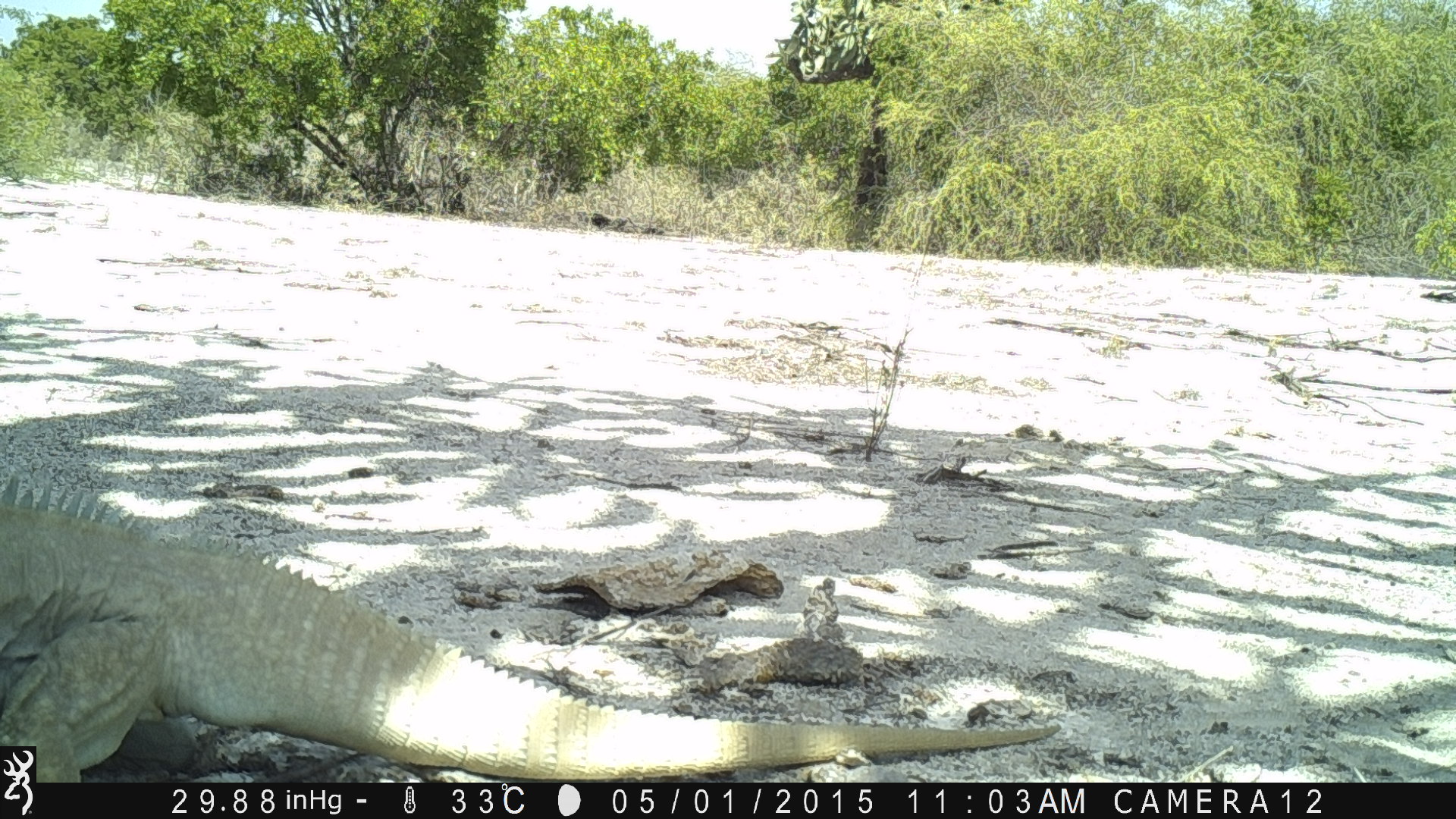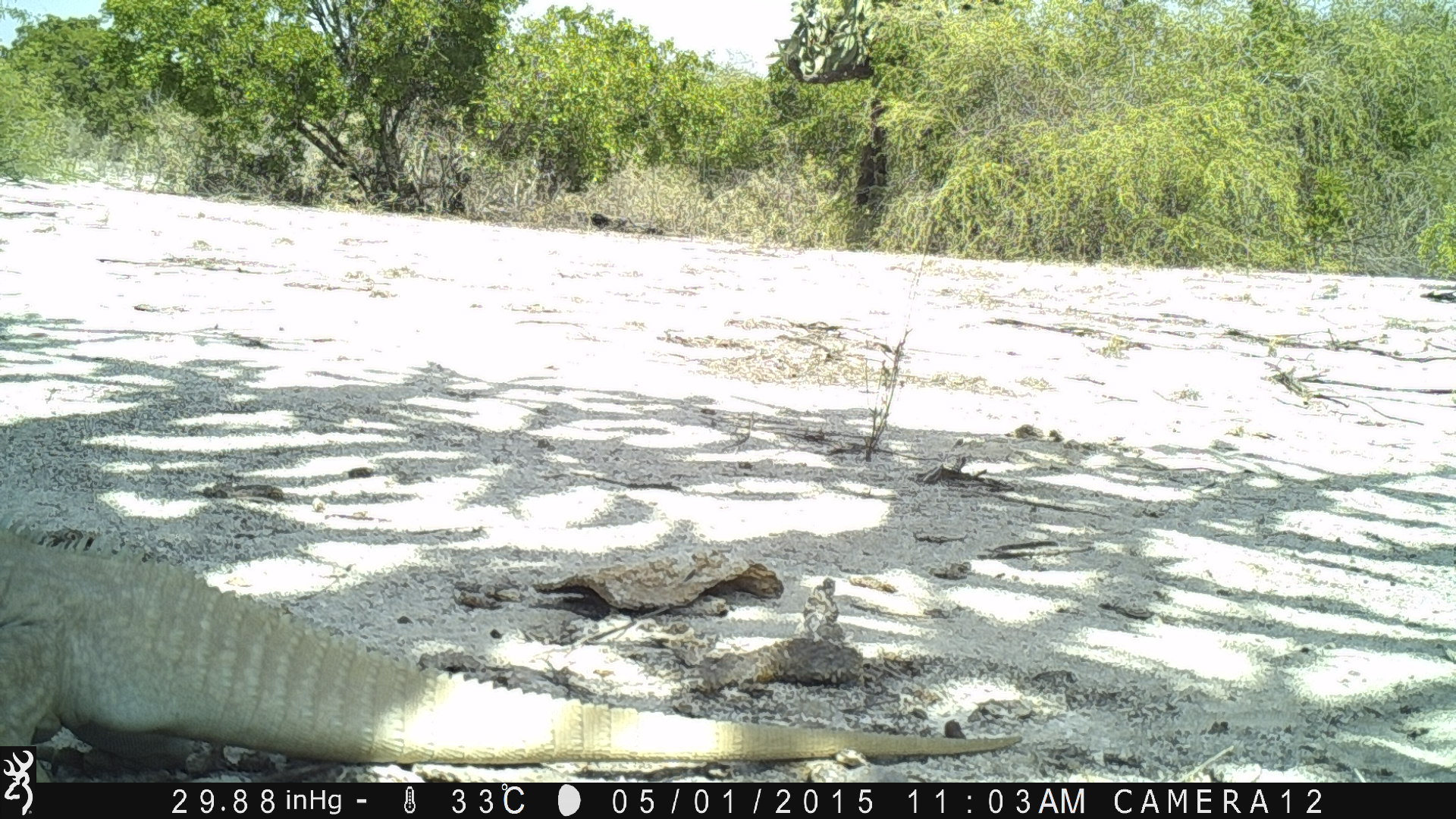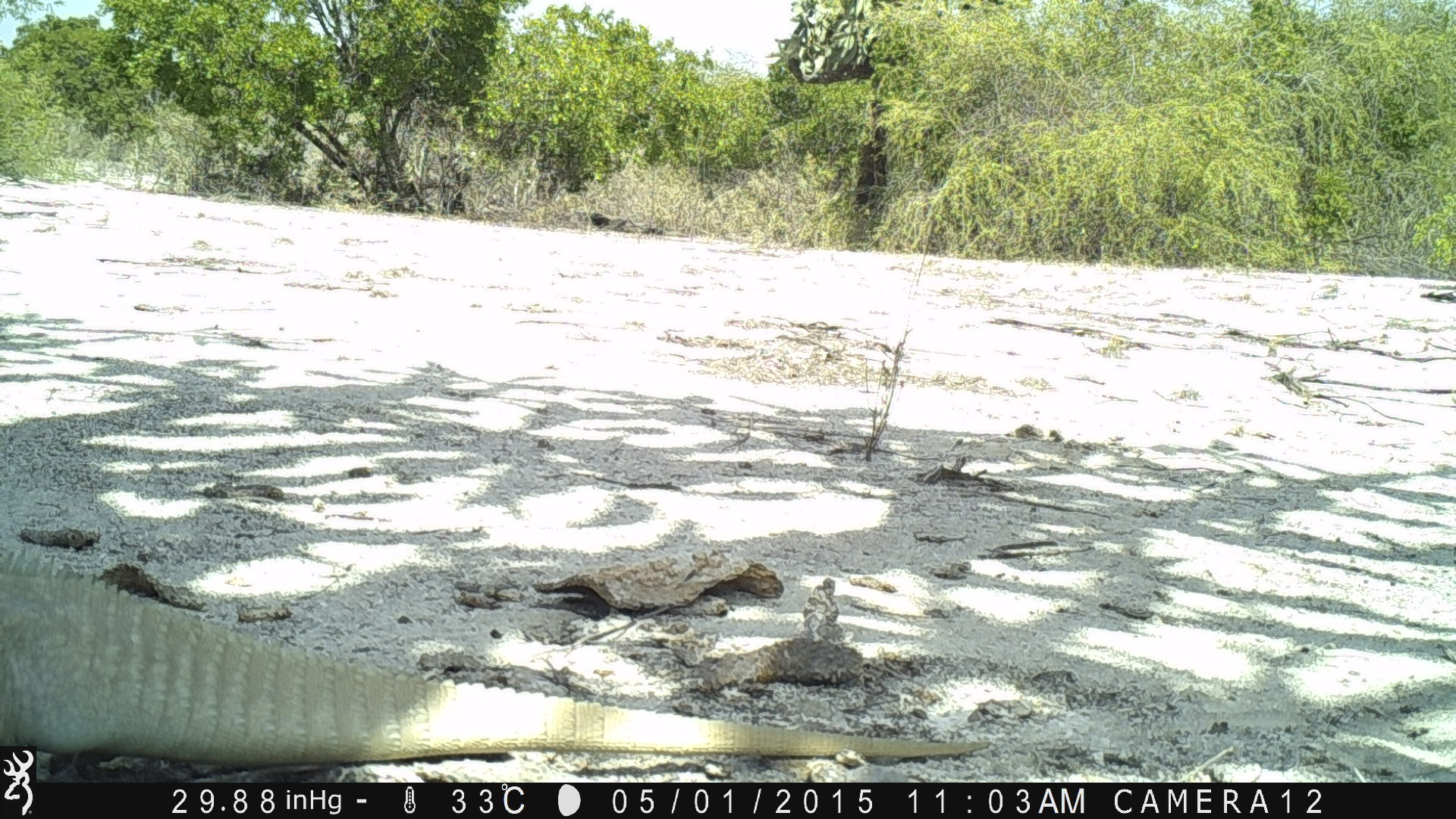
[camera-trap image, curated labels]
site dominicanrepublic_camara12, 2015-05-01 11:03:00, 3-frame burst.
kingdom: Animalia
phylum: Chordata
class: Reptilia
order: Squamata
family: Iguanidae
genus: Iguana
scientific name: Iguana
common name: typical iguanas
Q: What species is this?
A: Iguana (typical iguanas).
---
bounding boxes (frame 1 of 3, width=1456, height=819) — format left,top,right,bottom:
iguana: 0,494,1068,782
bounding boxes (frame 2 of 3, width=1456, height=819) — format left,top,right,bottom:
iguana: 0,523,1024,764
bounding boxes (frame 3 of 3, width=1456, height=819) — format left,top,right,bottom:
iguana: 12,543,1027,777